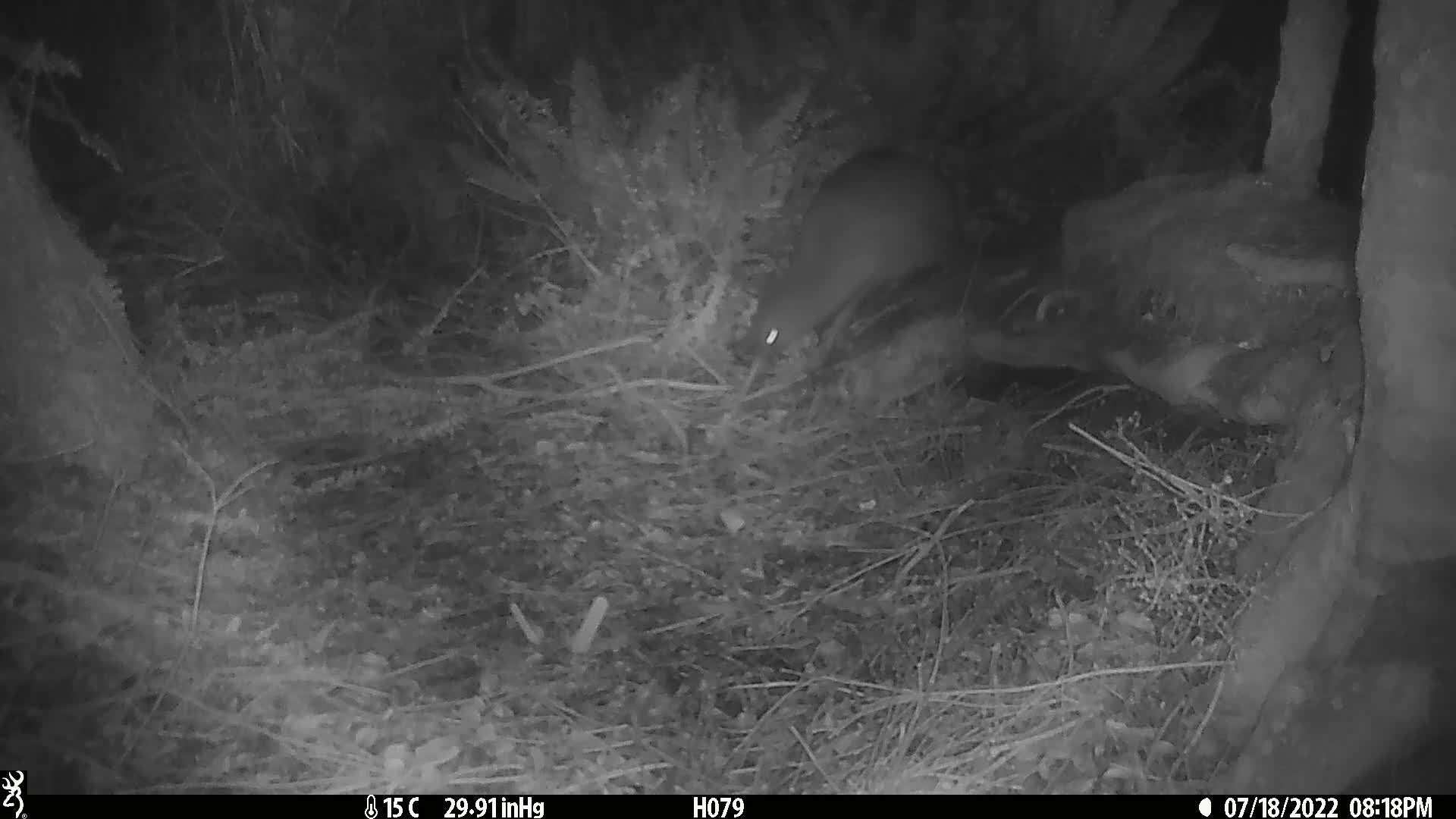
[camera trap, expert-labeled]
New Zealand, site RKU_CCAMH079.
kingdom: Animalia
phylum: Chordata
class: Aves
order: Apterygiformes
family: Apterygidae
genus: Apteryx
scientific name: Apteryx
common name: kiwi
Kiwi (Apteryx).